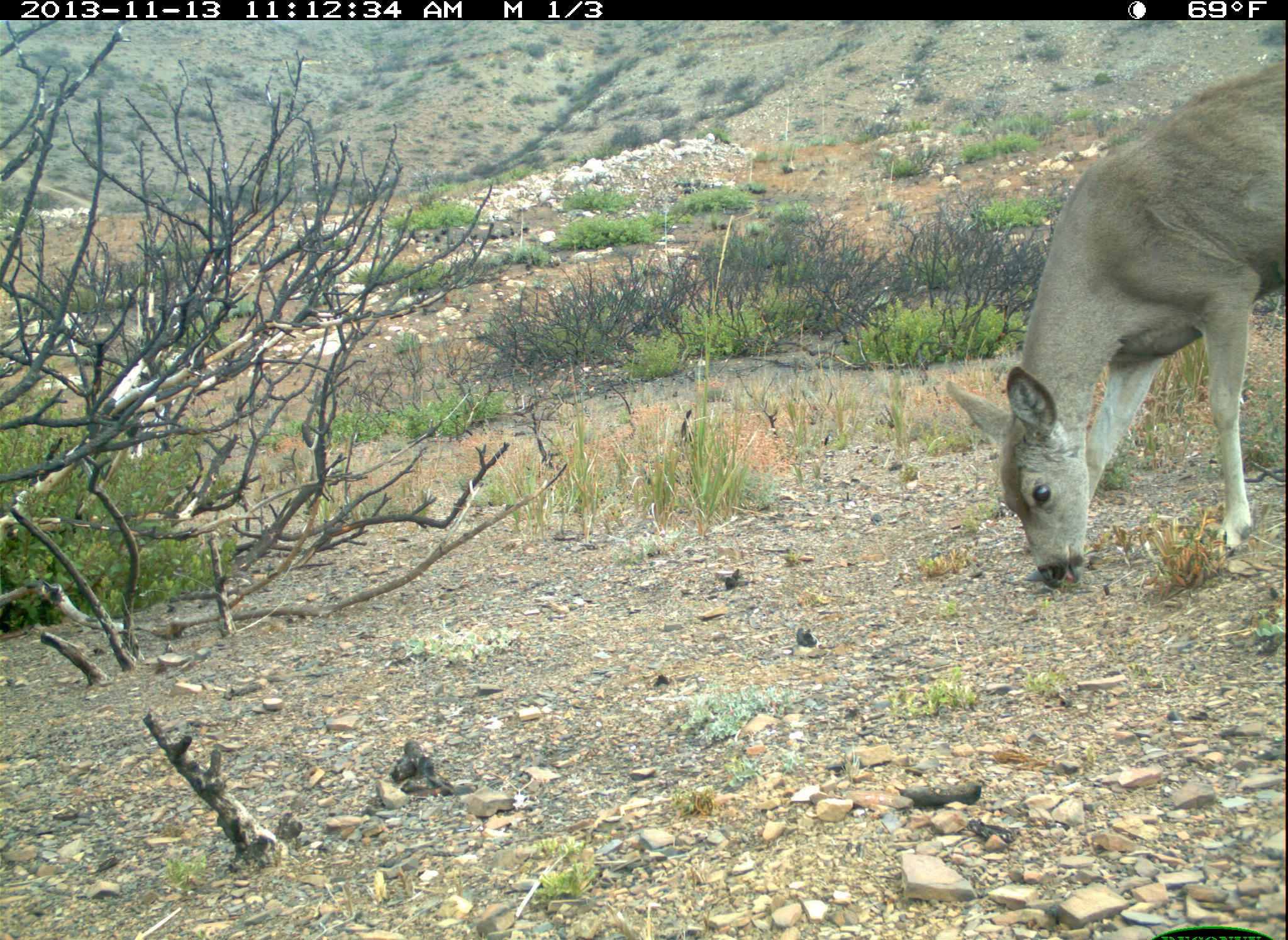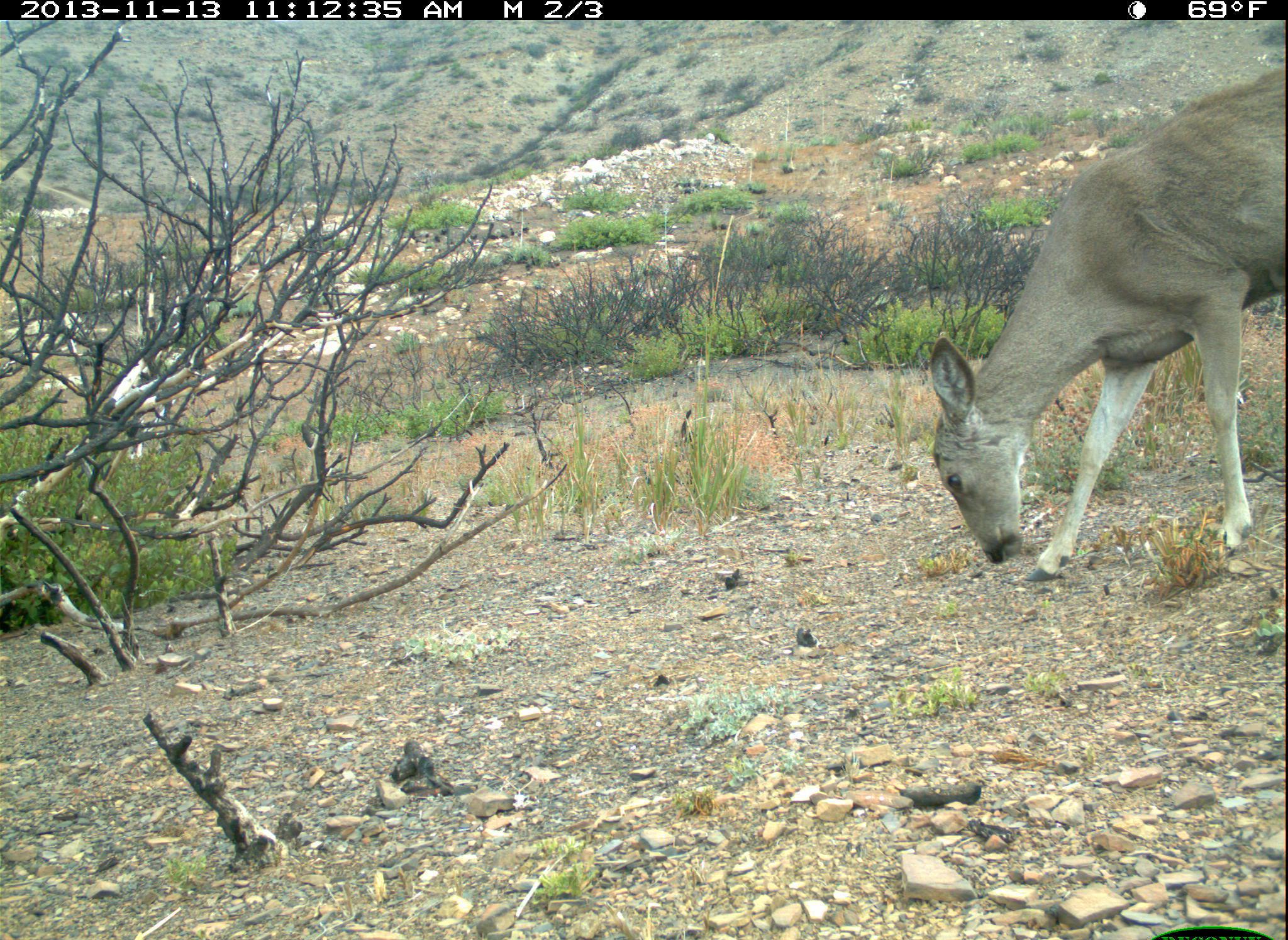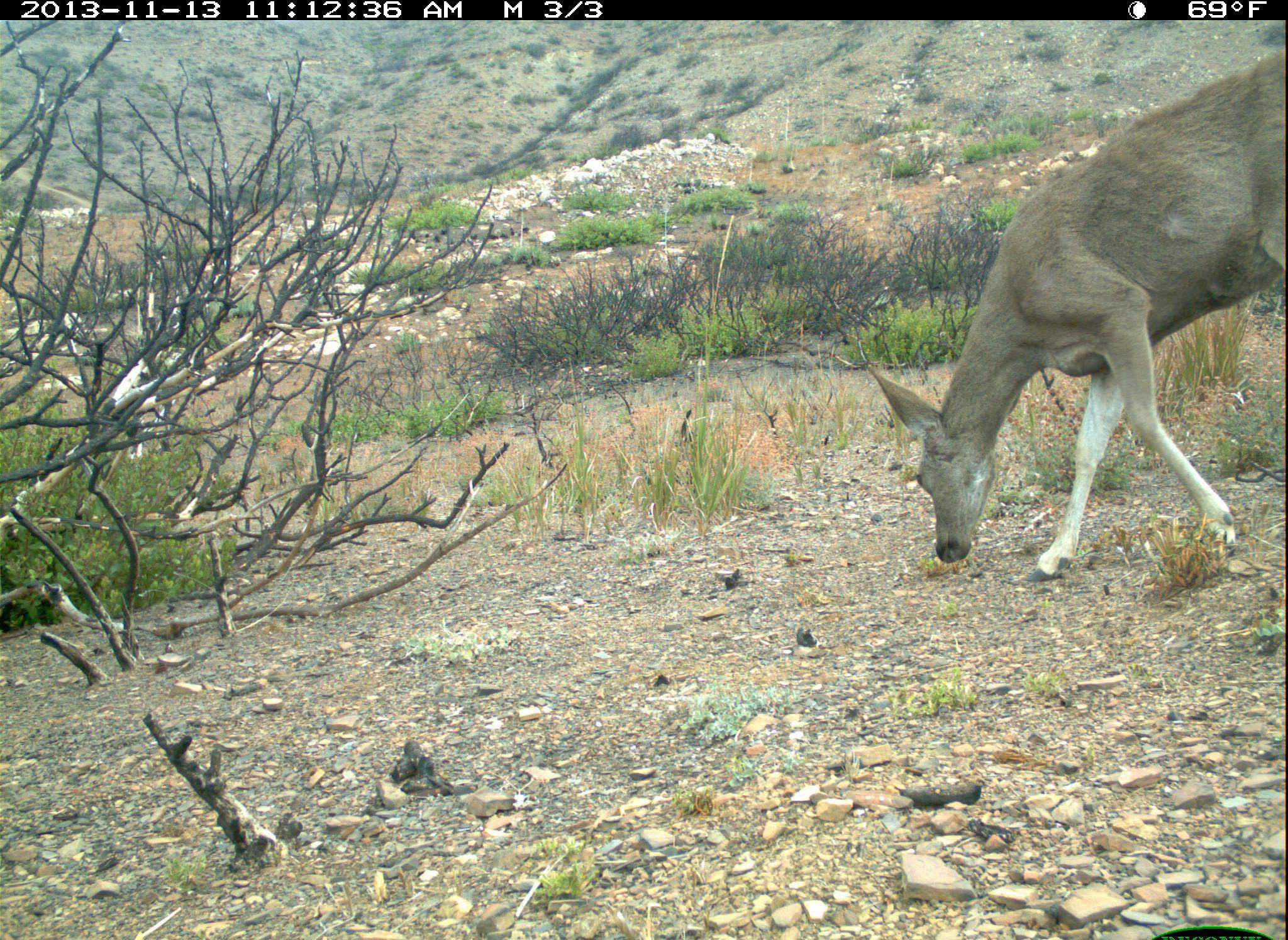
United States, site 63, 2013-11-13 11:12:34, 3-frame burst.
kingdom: Animalia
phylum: Chordata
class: Mammalia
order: Artiodactyla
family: Cervidae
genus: Odocoileus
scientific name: Odocoileus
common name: deer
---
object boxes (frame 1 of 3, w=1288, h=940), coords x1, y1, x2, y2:
deer: 942, 54, 1288, 592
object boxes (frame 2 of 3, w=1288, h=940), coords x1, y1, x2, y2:
deer: 931, 59, 1288, 585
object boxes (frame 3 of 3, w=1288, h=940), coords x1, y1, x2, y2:
deer: 866, 42, 1288, 585